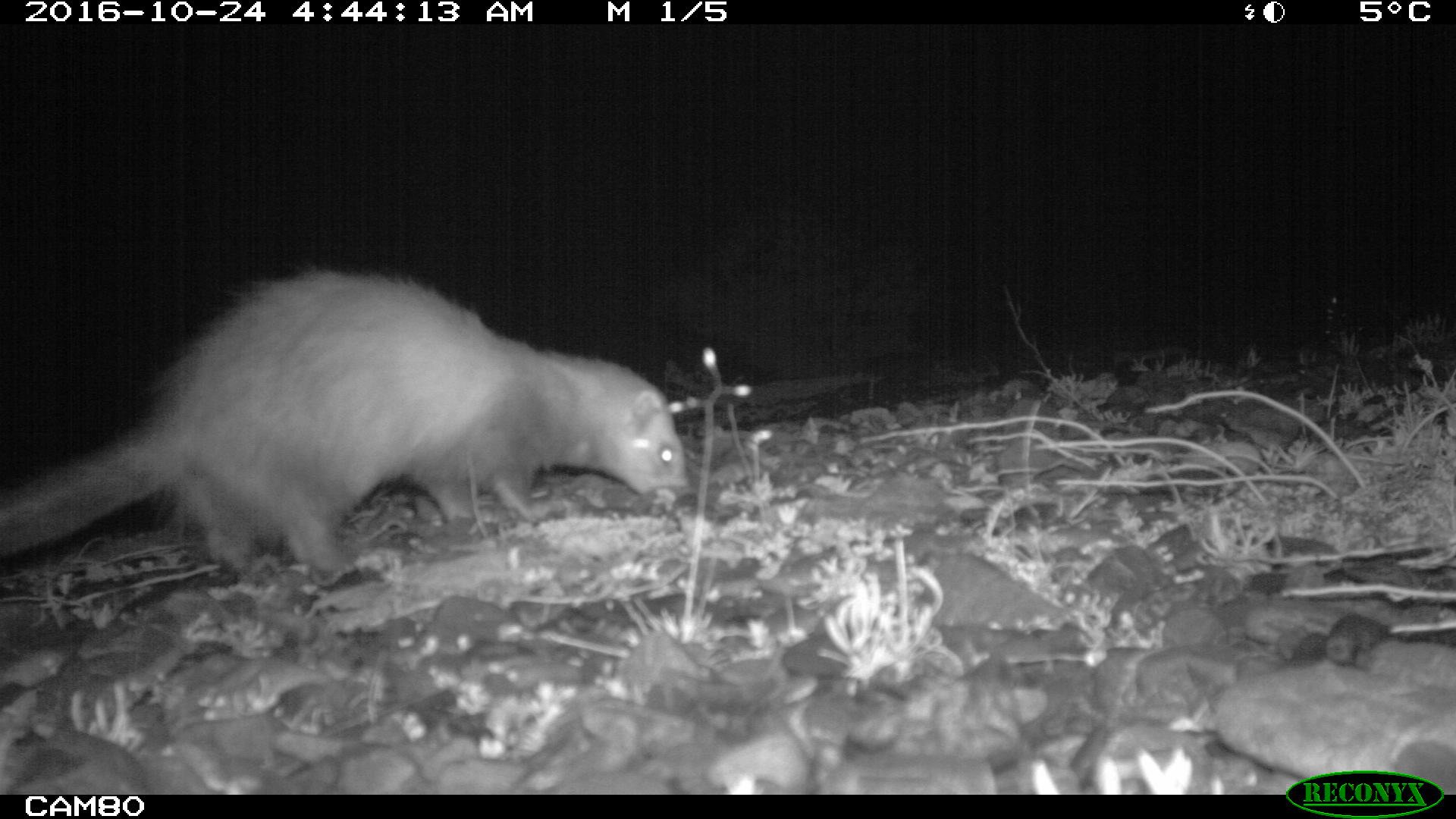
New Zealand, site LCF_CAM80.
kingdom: Animalia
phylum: Chordata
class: Mammalia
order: Carnivora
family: Mustelidae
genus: Mustela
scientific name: Mustela furo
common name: ferret